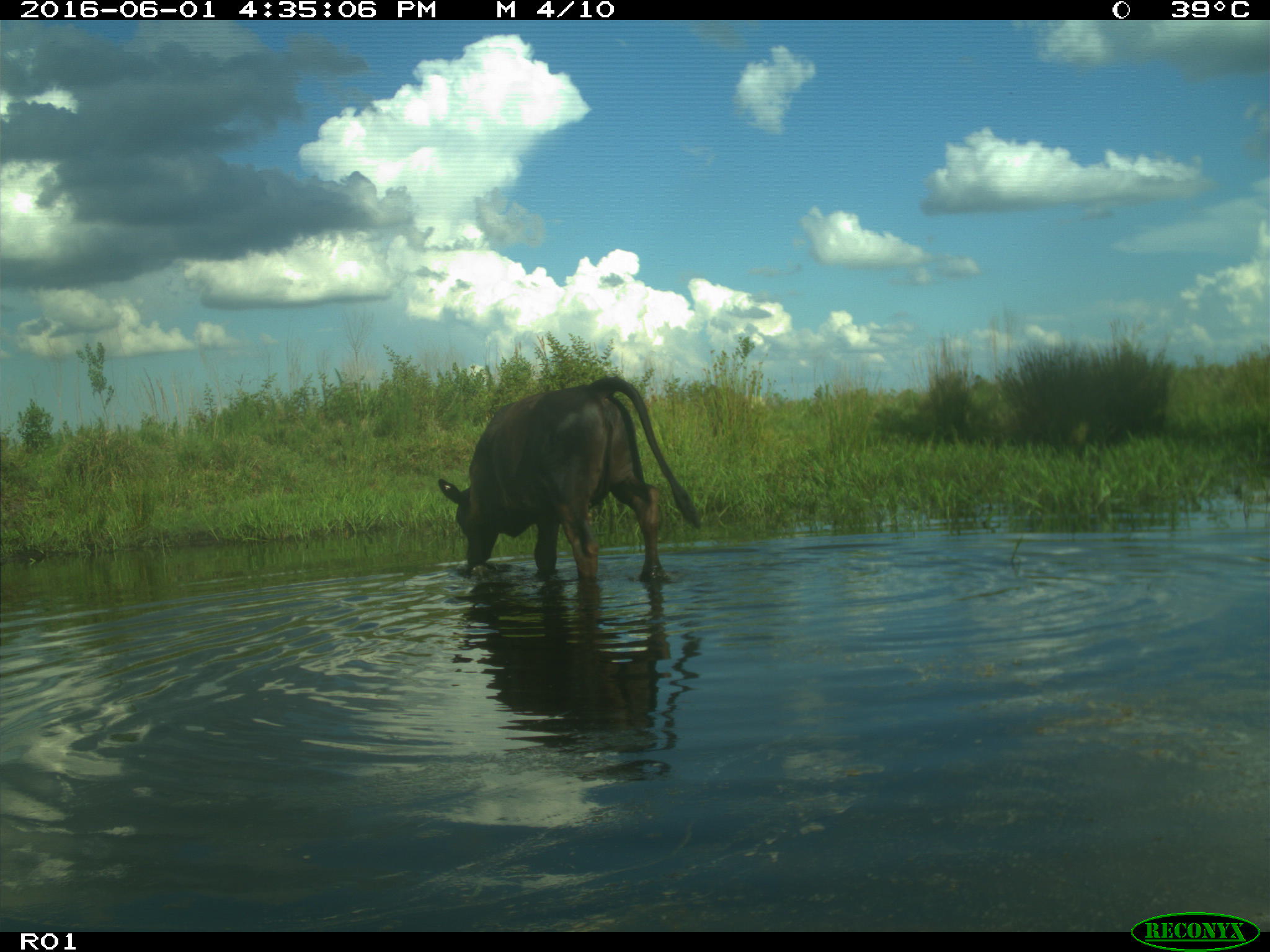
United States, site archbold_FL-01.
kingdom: Animalia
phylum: Chordata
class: Mammalia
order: Artiodactyla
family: Bovidae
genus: Bos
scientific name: Bos taurus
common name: domestic cow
Bos taurus (domestic cow).